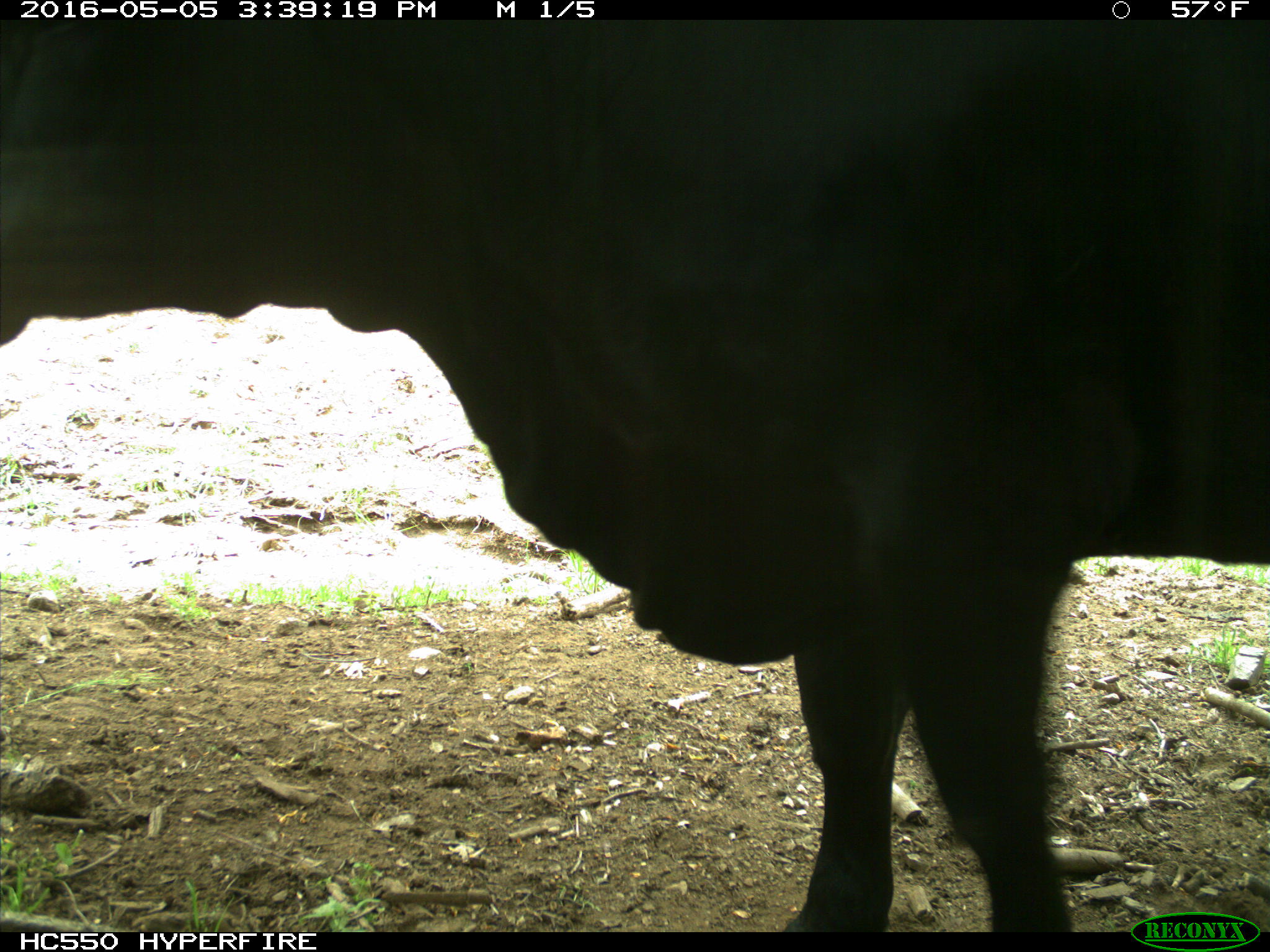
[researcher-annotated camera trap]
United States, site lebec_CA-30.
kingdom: Animalia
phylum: Chordata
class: Mammalia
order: Artiodactyla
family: Bovidae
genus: Bos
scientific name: Bos taurus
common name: domestic cow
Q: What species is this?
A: Bos taurus (domestic cow).